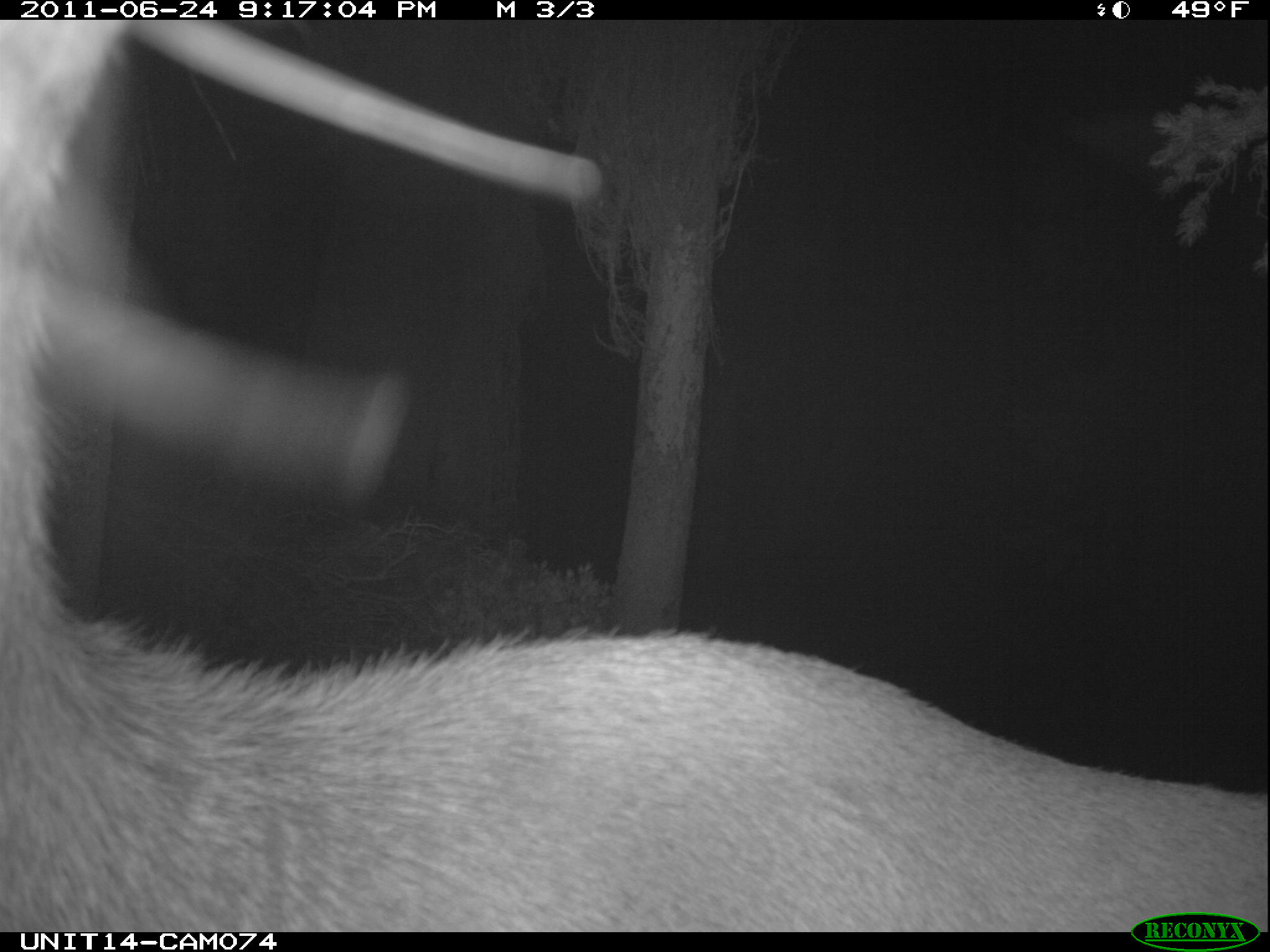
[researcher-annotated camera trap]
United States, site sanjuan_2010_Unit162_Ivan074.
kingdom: Animalia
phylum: Chordata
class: Mammalia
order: Artiodactyla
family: Cervidae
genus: Cervus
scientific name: Cervus elaphus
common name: red deer